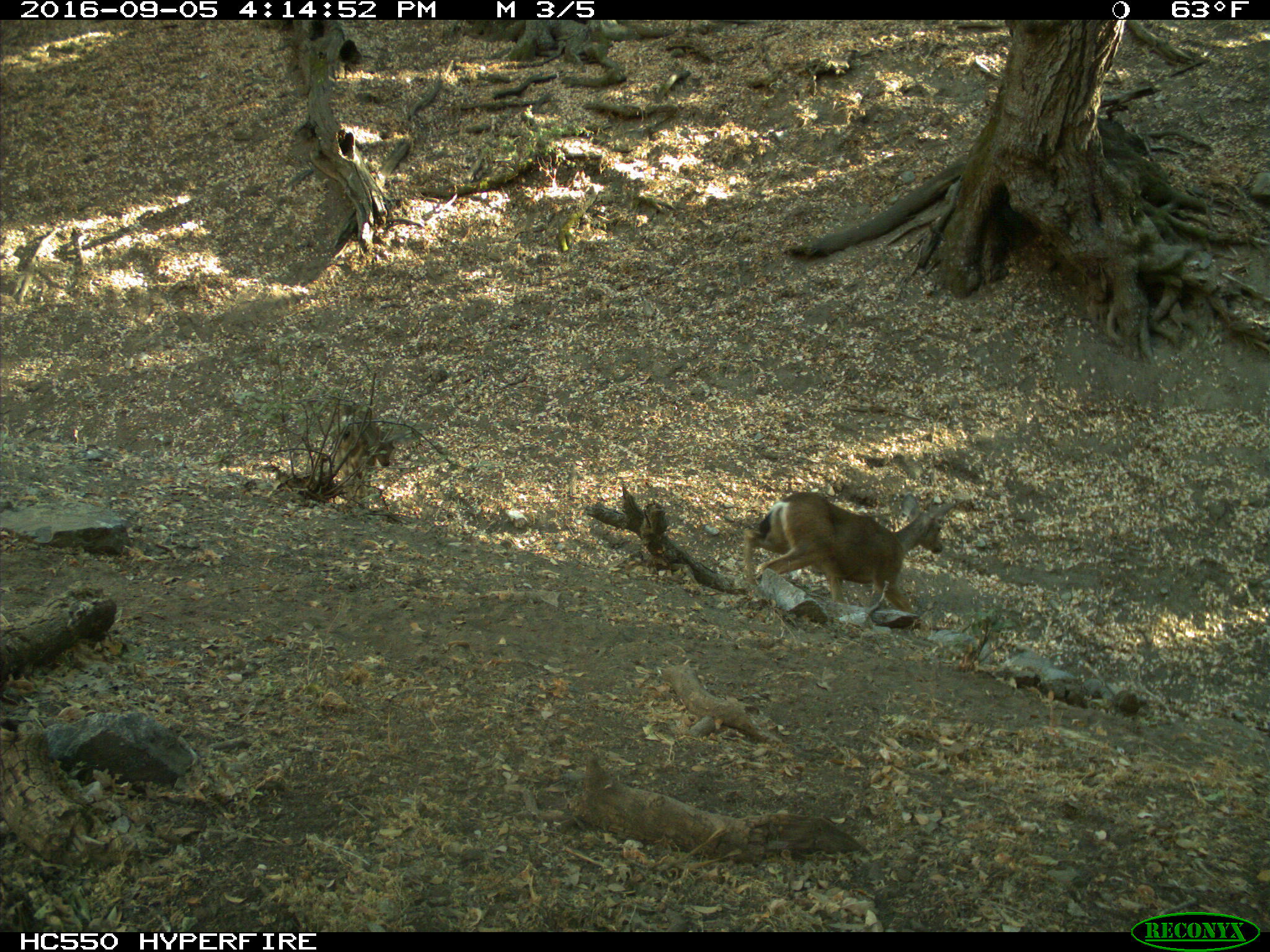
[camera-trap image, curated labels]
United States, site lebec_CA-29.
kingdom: Animalia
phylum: Chordata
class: Mammalia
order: Artiodactyla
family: Cervidae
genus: Odocoileus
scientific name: Odocoileus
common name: deer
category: unidentified deer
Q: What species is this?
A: Unidentified deer (deer) (Odocoileus).